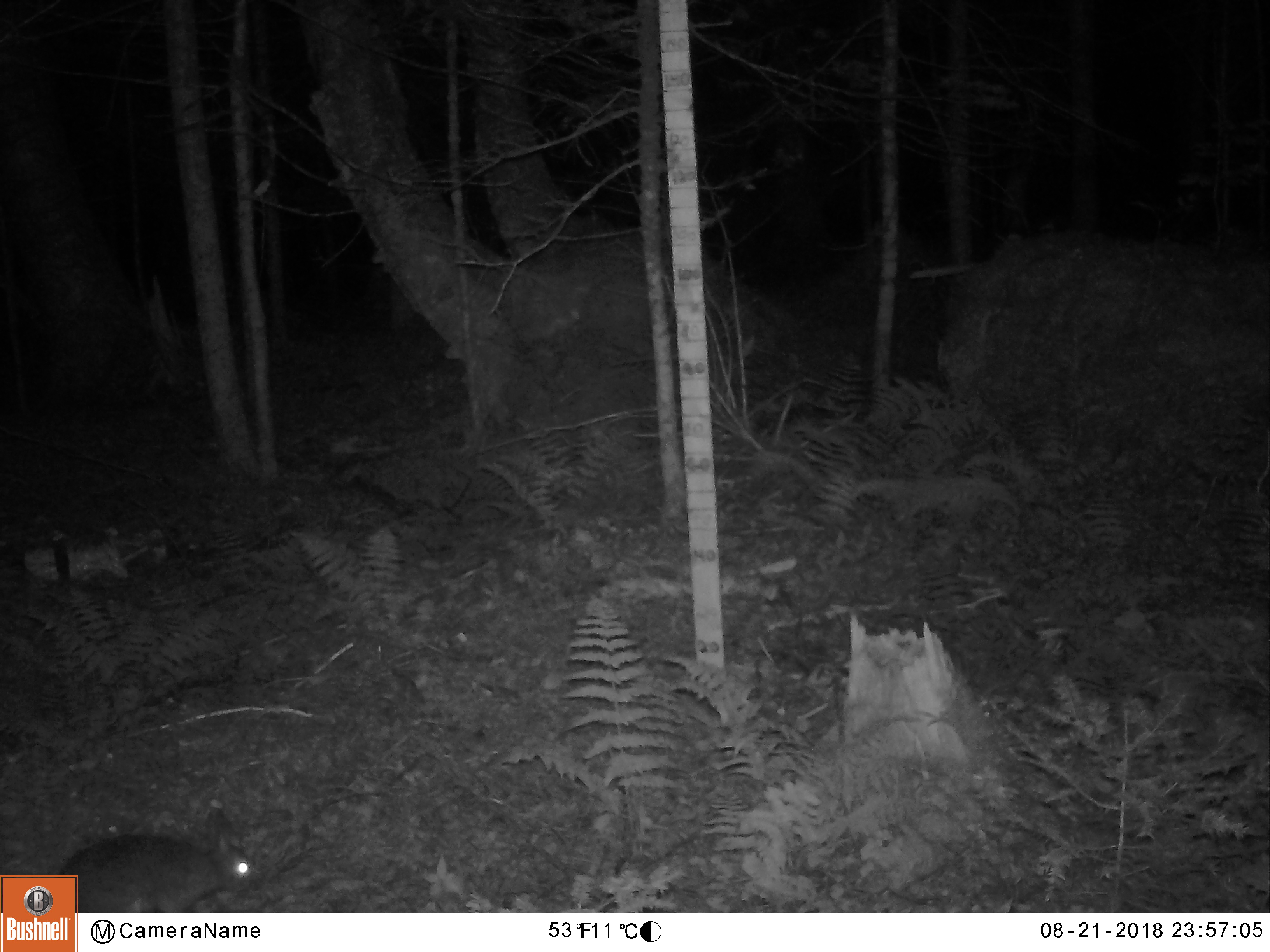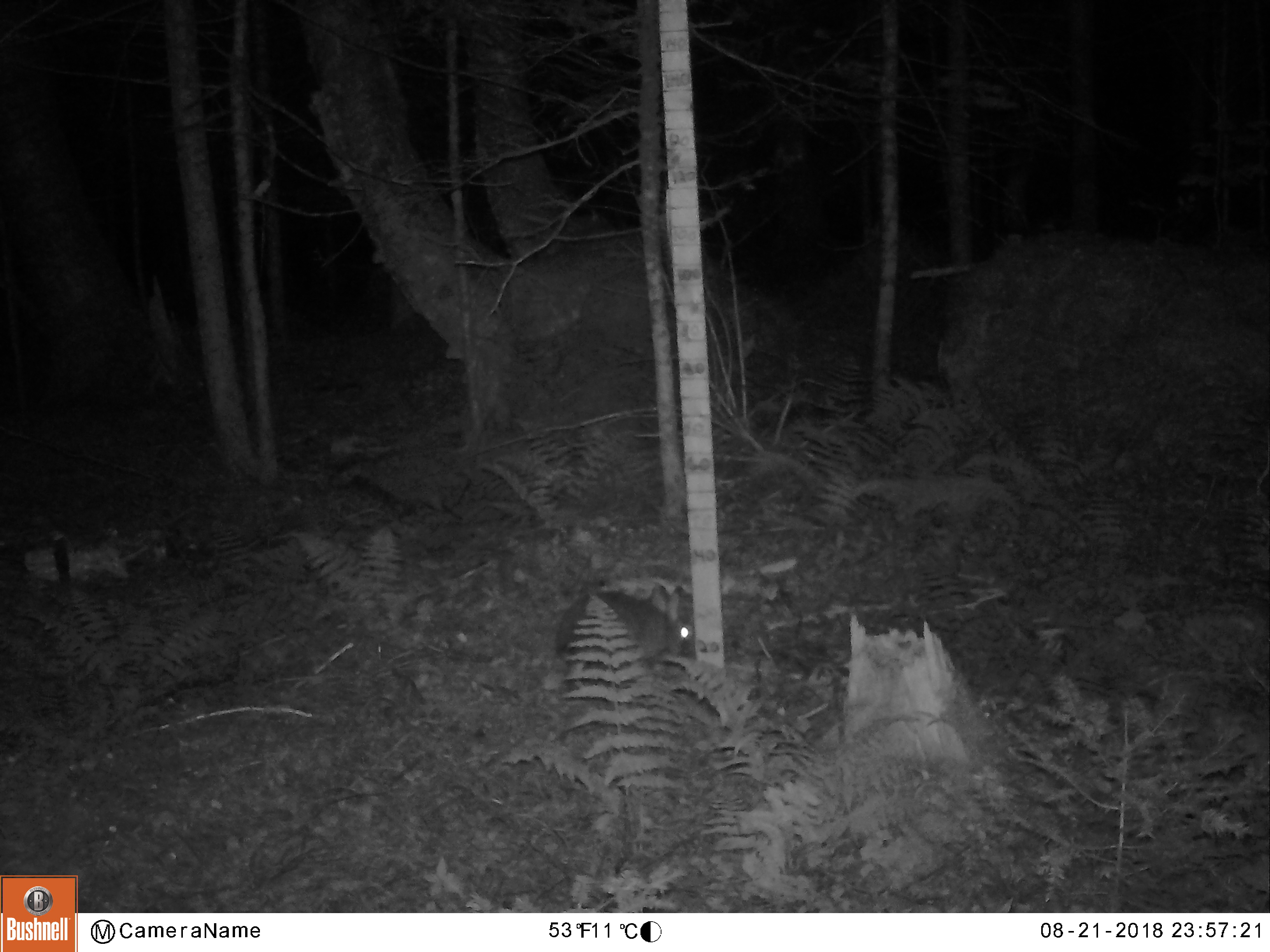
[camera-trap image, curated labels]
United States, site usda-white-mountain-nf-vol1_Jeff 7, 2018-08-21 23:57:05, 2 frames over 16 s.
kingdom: Animalia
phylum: Chordata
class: Mammalia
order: Lagomorpha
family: Leporidae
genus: Lepus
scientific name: Lepus americanus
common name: snowshoe hare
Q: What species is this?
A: Snowshoe hare (Lepus americanus).